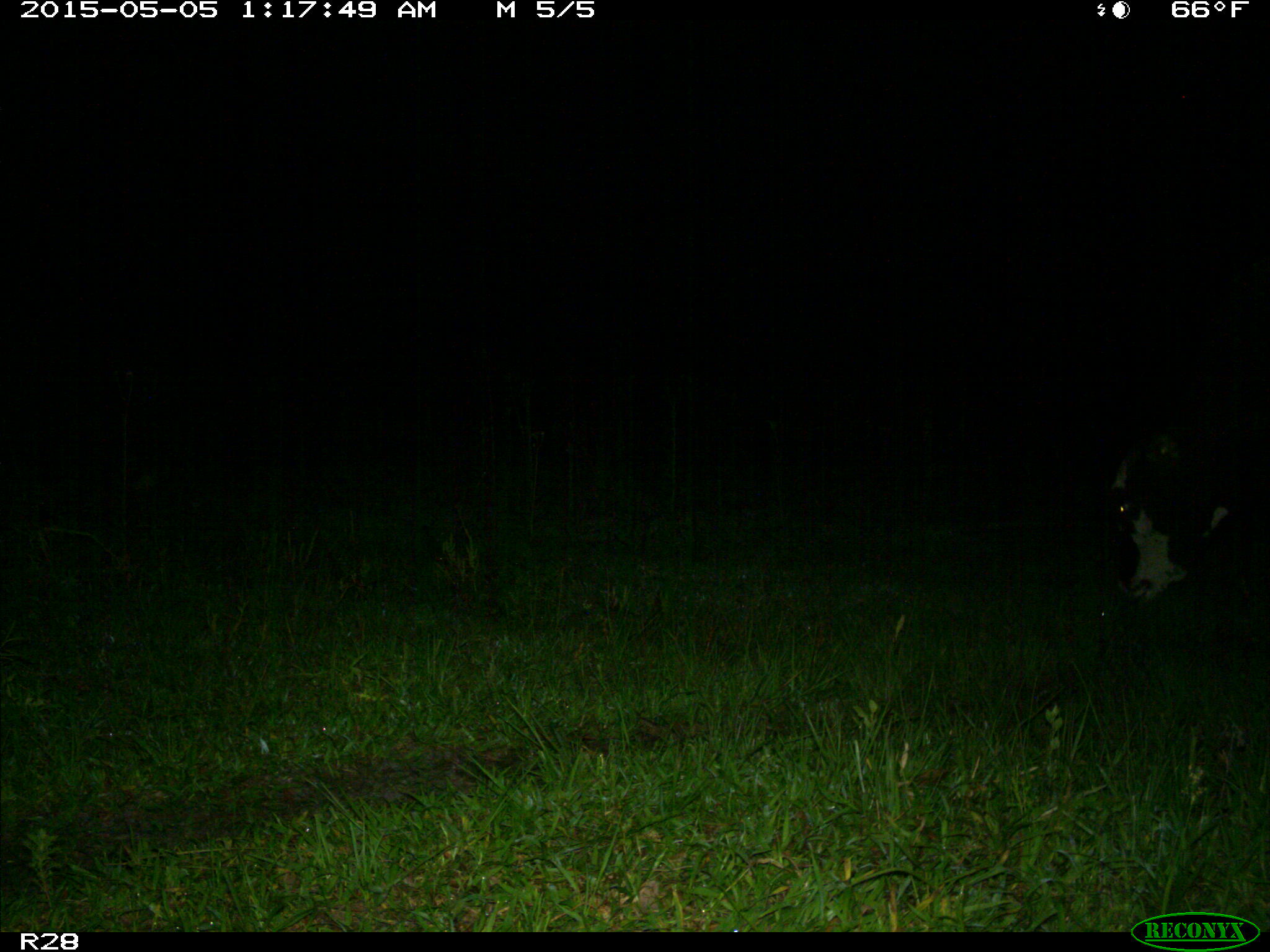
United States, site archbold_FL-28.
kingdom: Animalia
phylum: Chordata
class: Mammalia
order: Artiodactyla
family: Bovidae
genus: Bos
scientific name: Bos taurus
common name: domestic cow